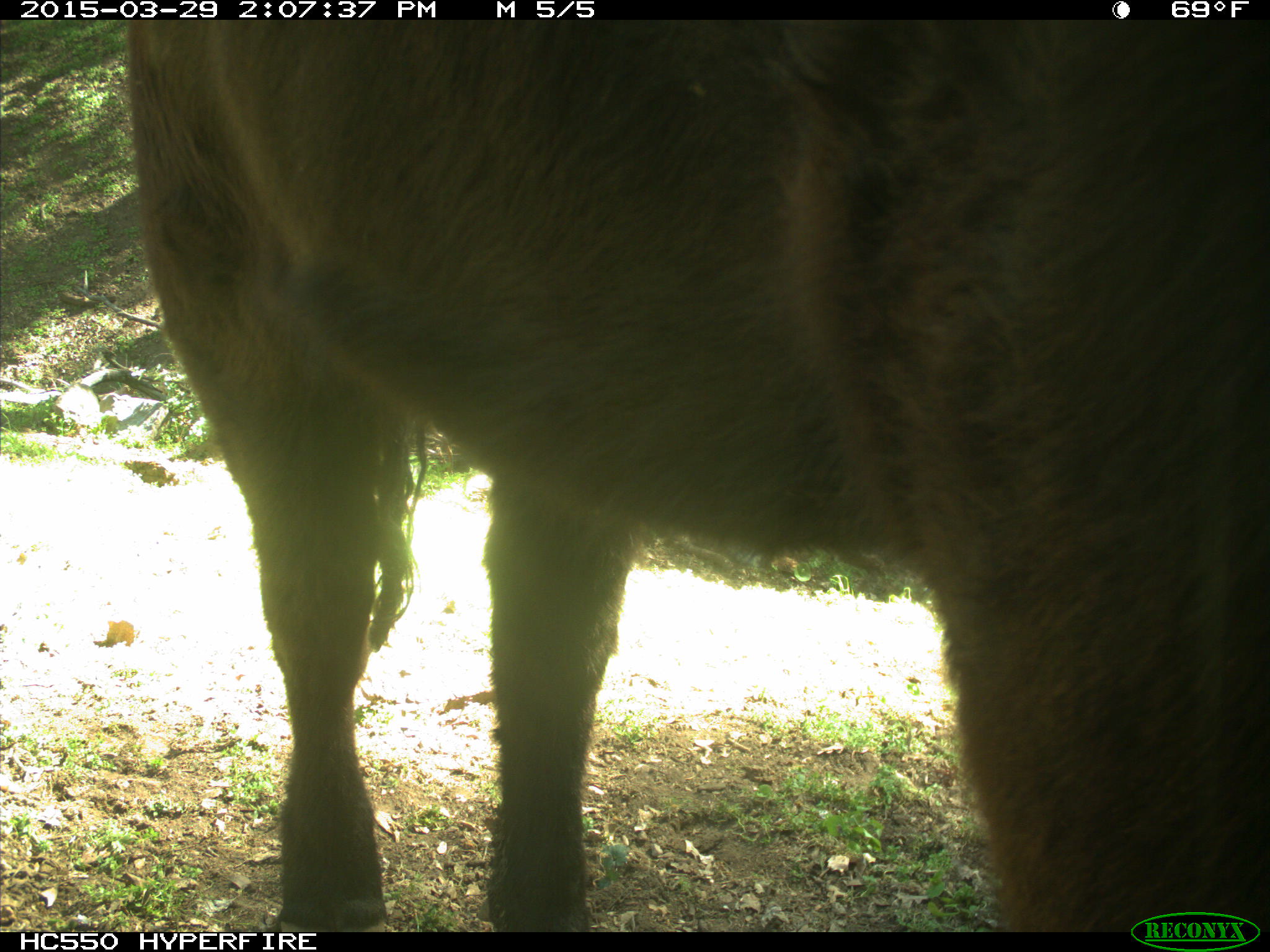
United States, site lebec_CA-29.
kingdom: Animalia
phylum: Chordata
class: Mammalia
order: Artiodactyla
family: Bovidae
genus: Bos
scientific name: Bos taurus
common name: domestic cow